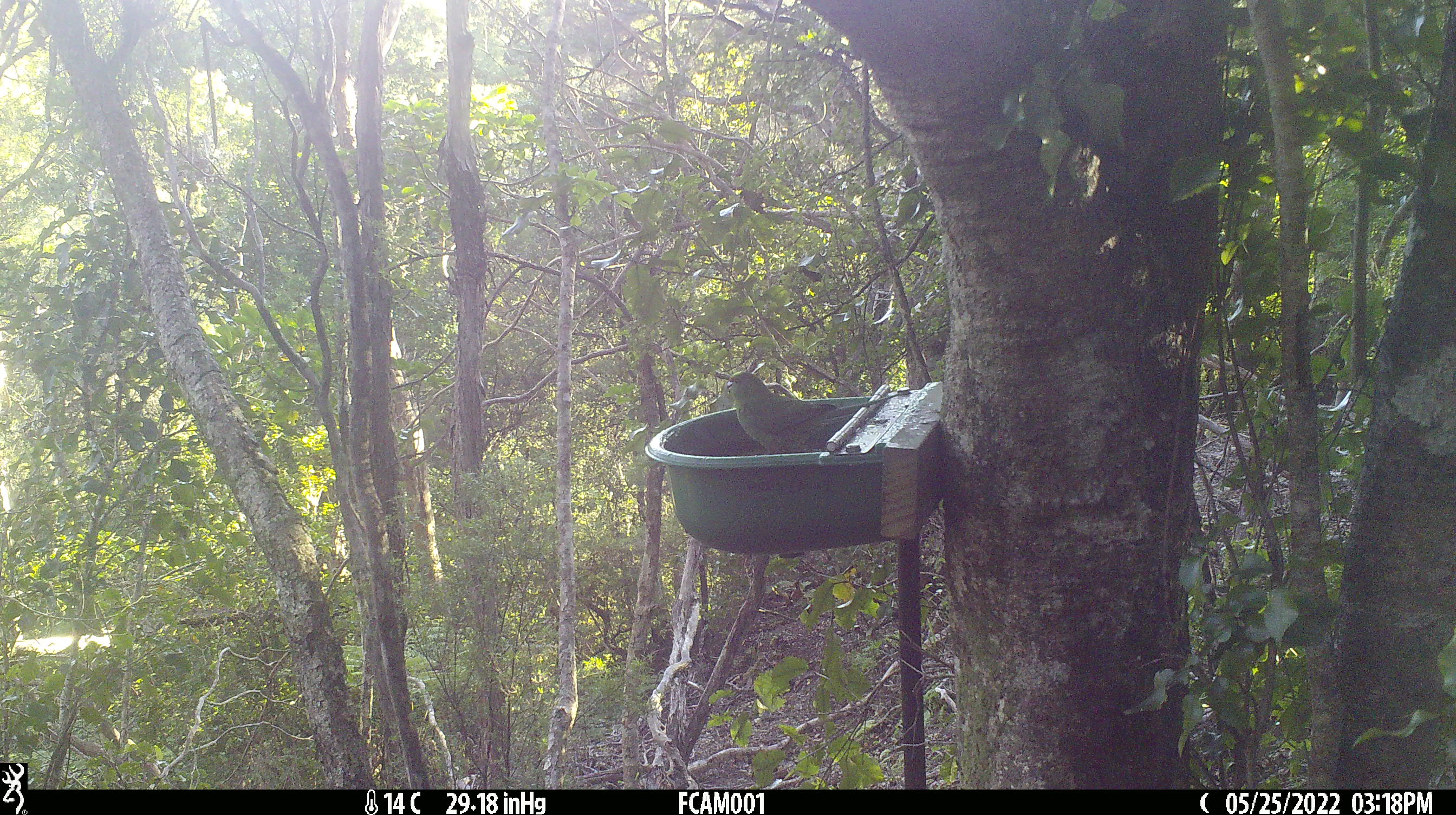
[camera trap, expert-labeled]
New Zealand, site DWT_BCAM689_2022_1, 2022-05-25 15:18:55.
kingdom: Animalia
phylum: Chordata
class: Aves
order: Psittaciformes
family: Psittaculidae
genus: Cyanoramphus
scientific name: Cyanoramphus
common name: parakeet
Parakeet (Cyanoramphus).